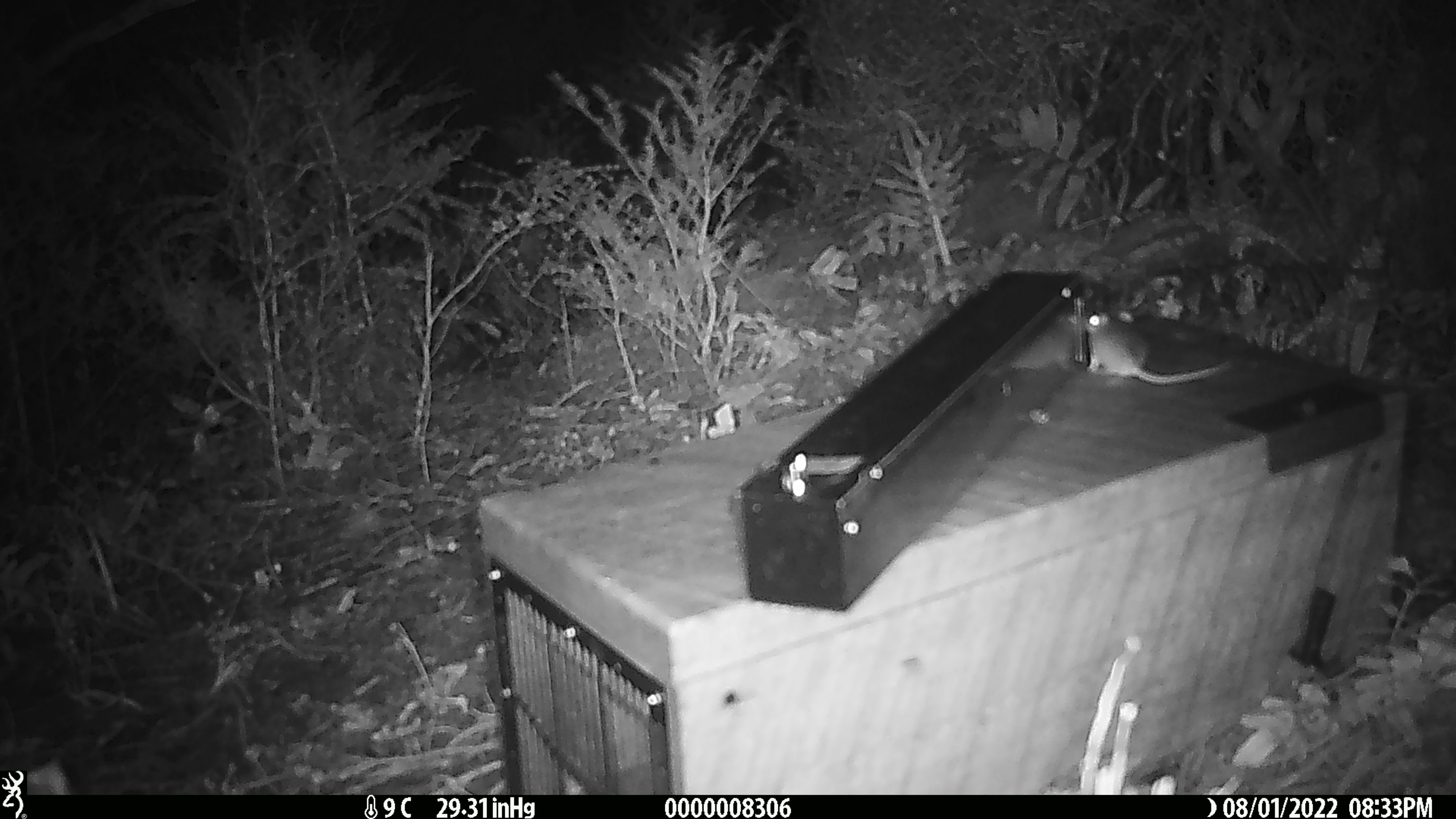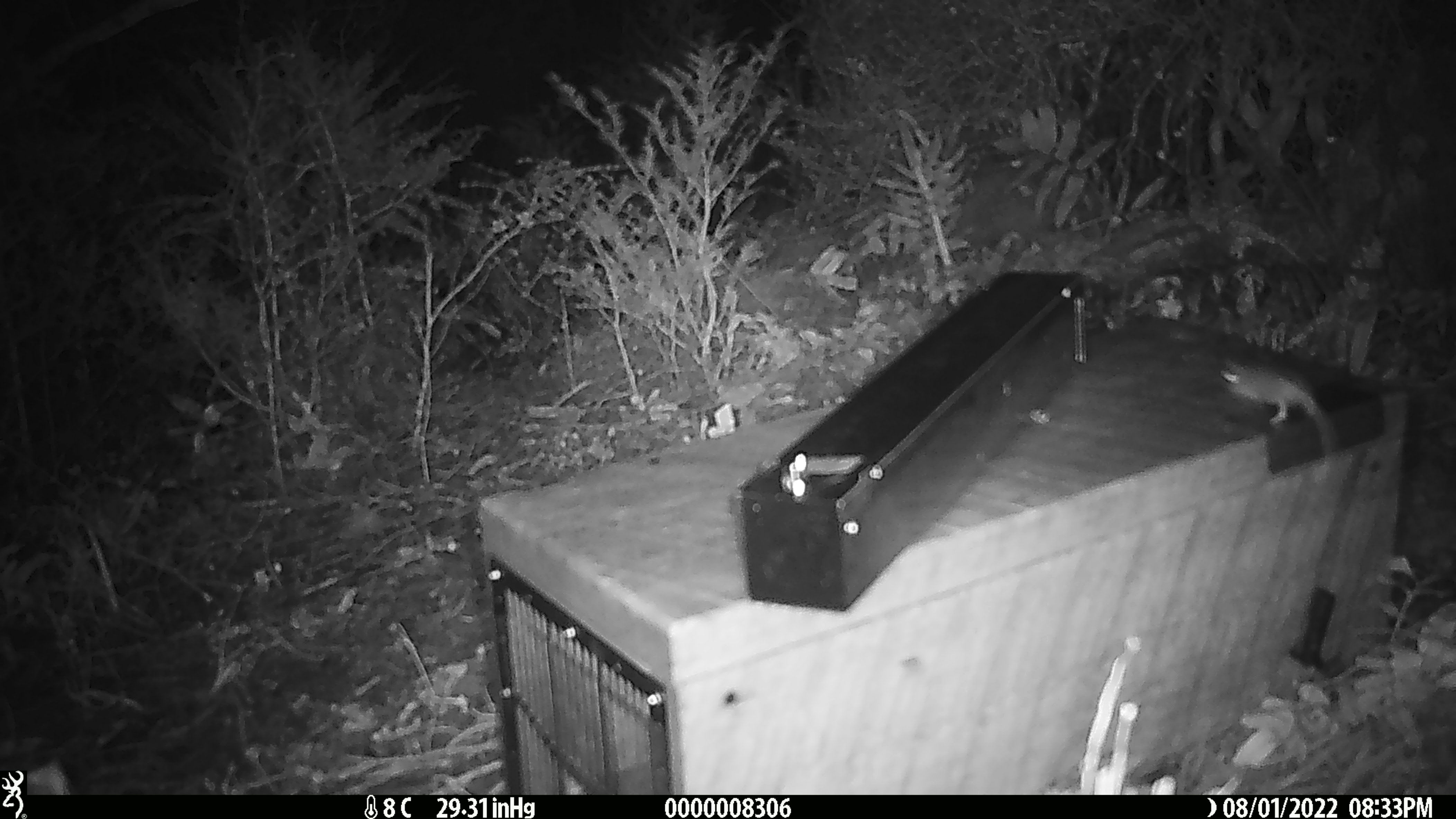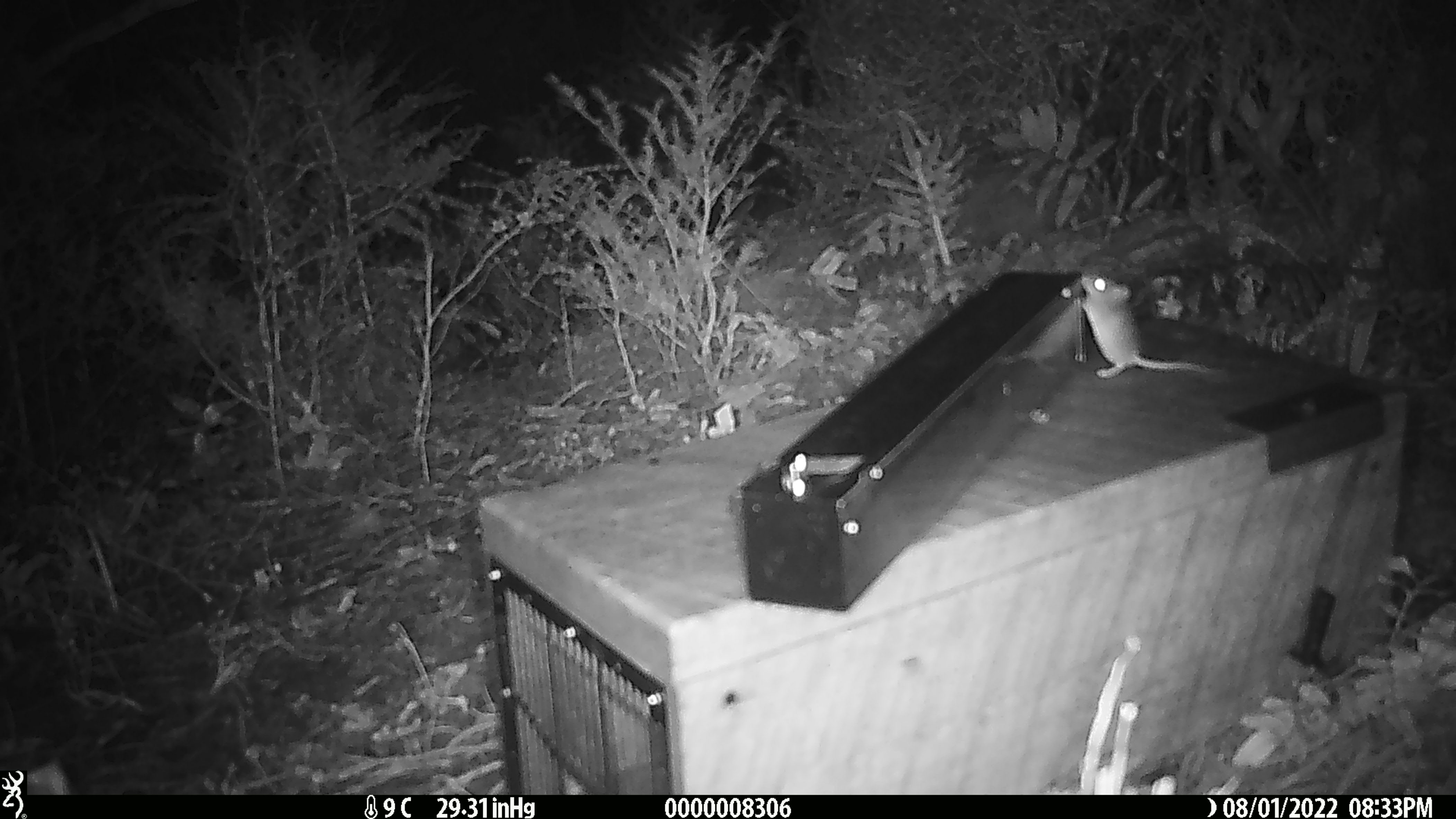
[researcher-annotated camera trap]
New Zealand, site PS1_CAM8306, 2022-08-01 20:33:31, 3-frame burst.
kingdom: Animalia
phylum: Chordata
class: Mammalia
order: Rodentia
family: Muridae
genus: Mus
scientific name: Mus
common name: mouse